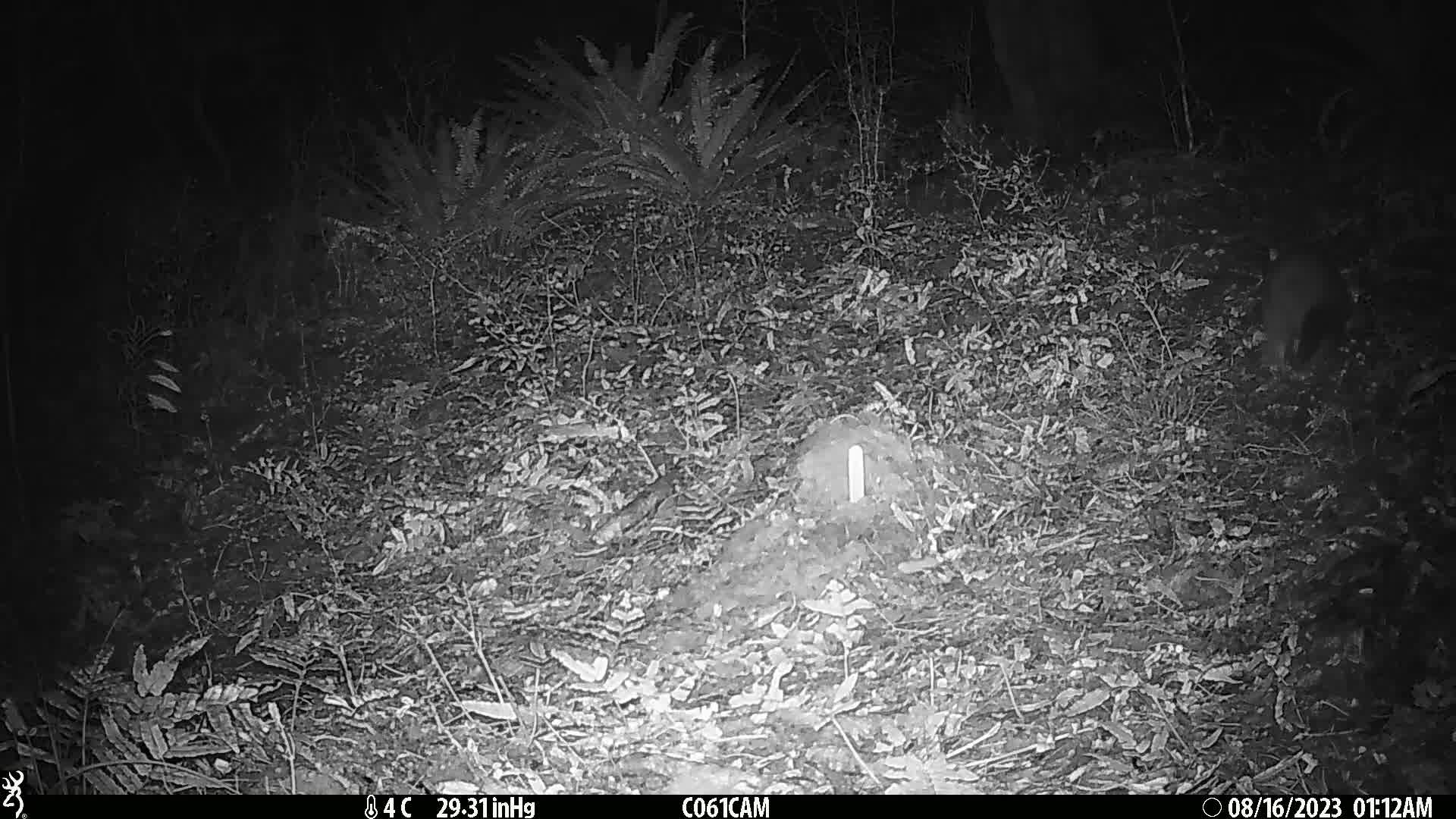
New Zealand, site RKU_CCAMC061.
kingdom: Animalia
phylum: Chordata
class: Mammalia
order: Diprotodontia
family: Phalangeridae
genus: Trichosurus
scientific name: Trichosurus vulpecula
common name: common brushtail possum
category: possum